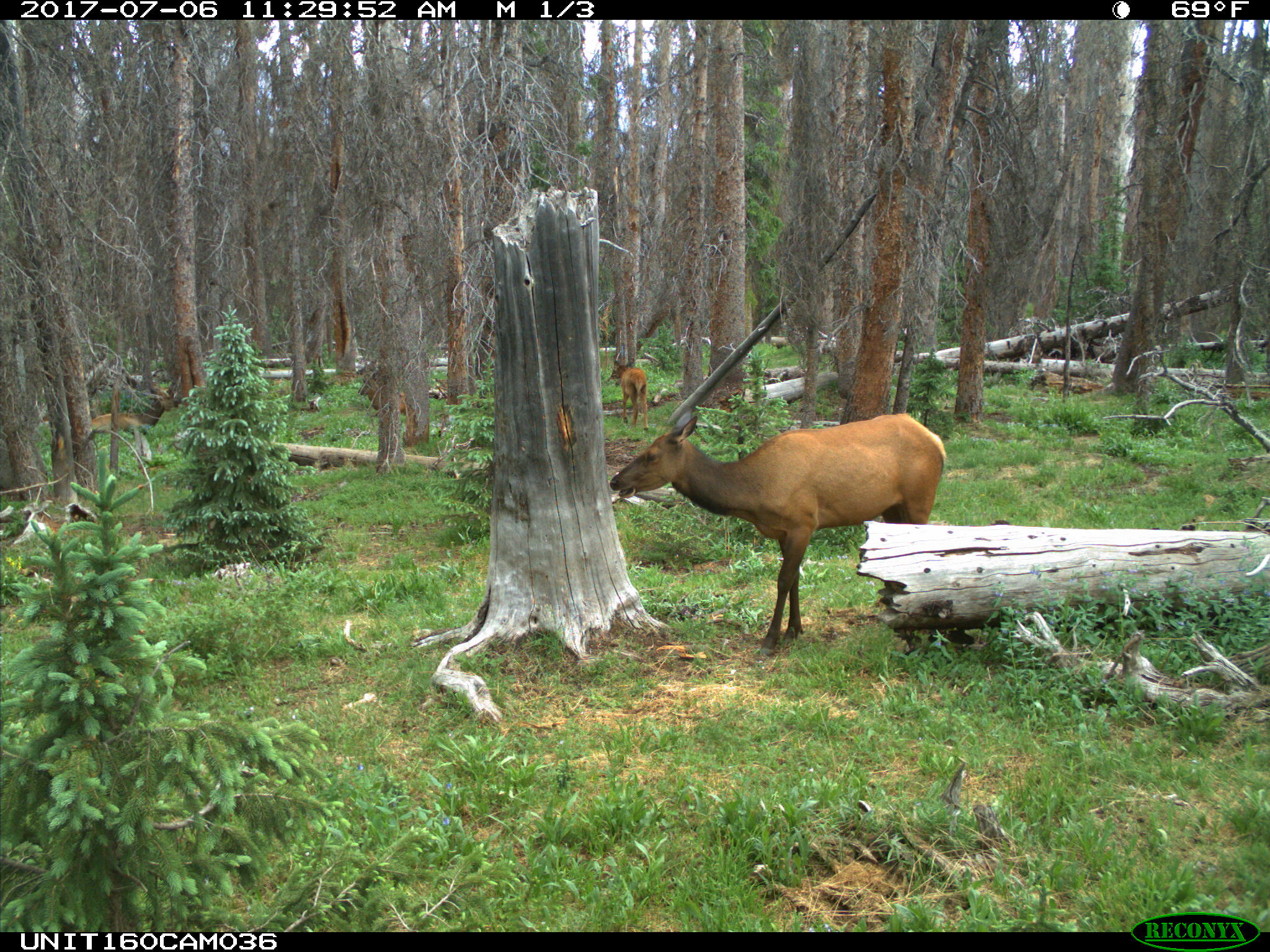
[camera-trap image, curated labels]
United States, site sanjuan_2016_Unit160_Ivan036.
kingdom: Animalia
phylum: Chordata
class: Mammalia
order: Artiodactyla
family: Cervidae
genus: Cervus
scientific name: Cervus elaphus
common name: red deer